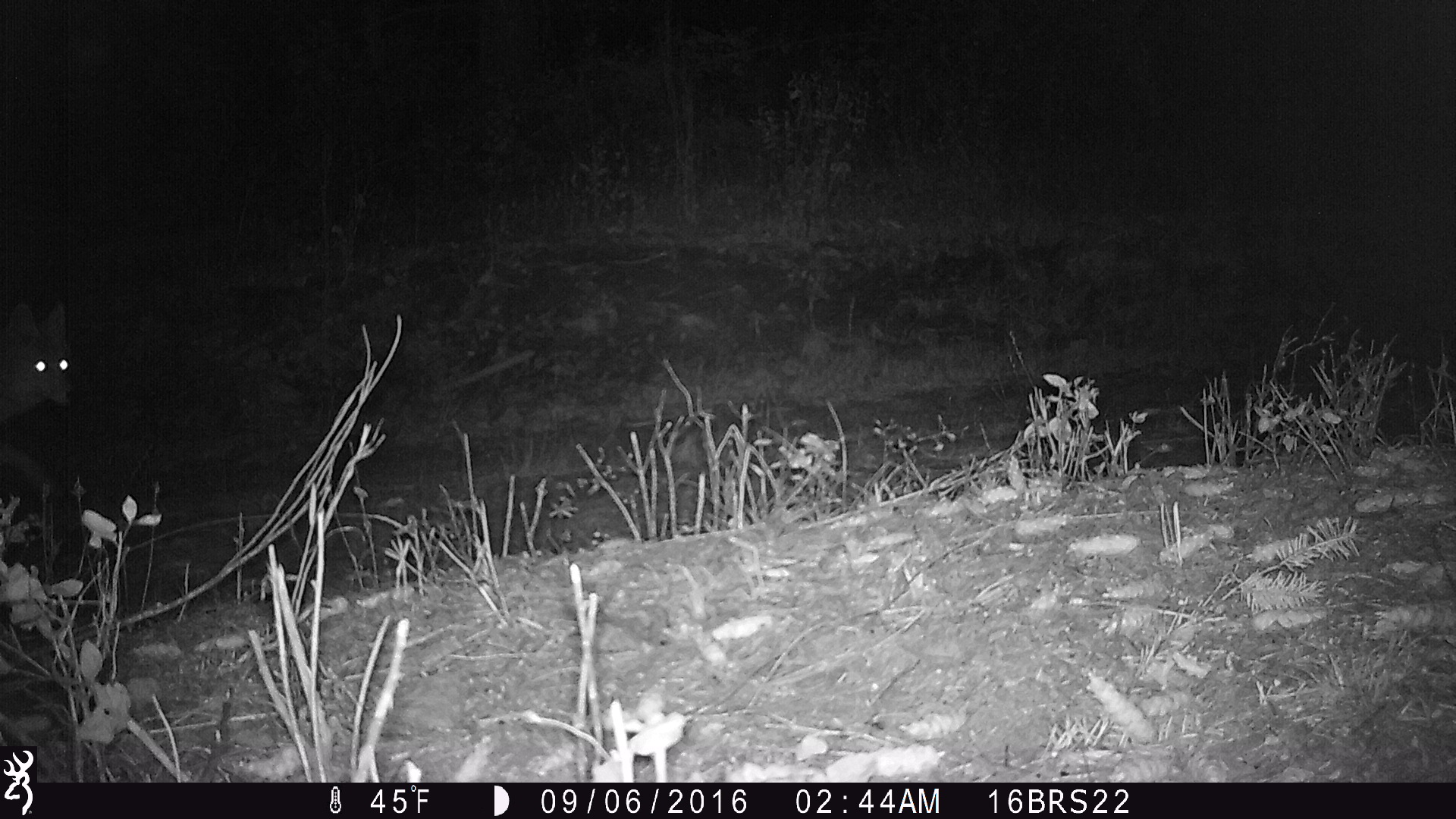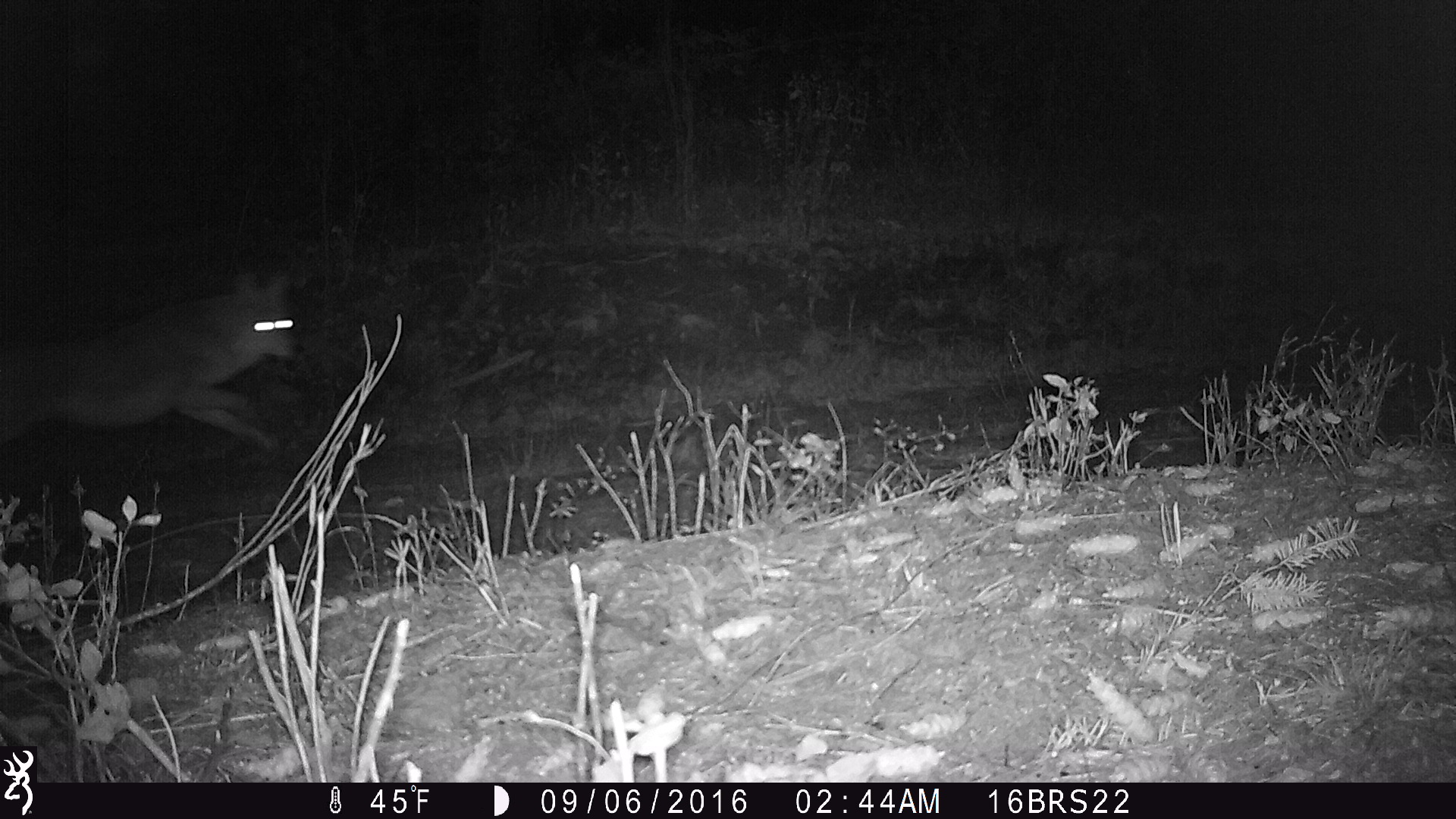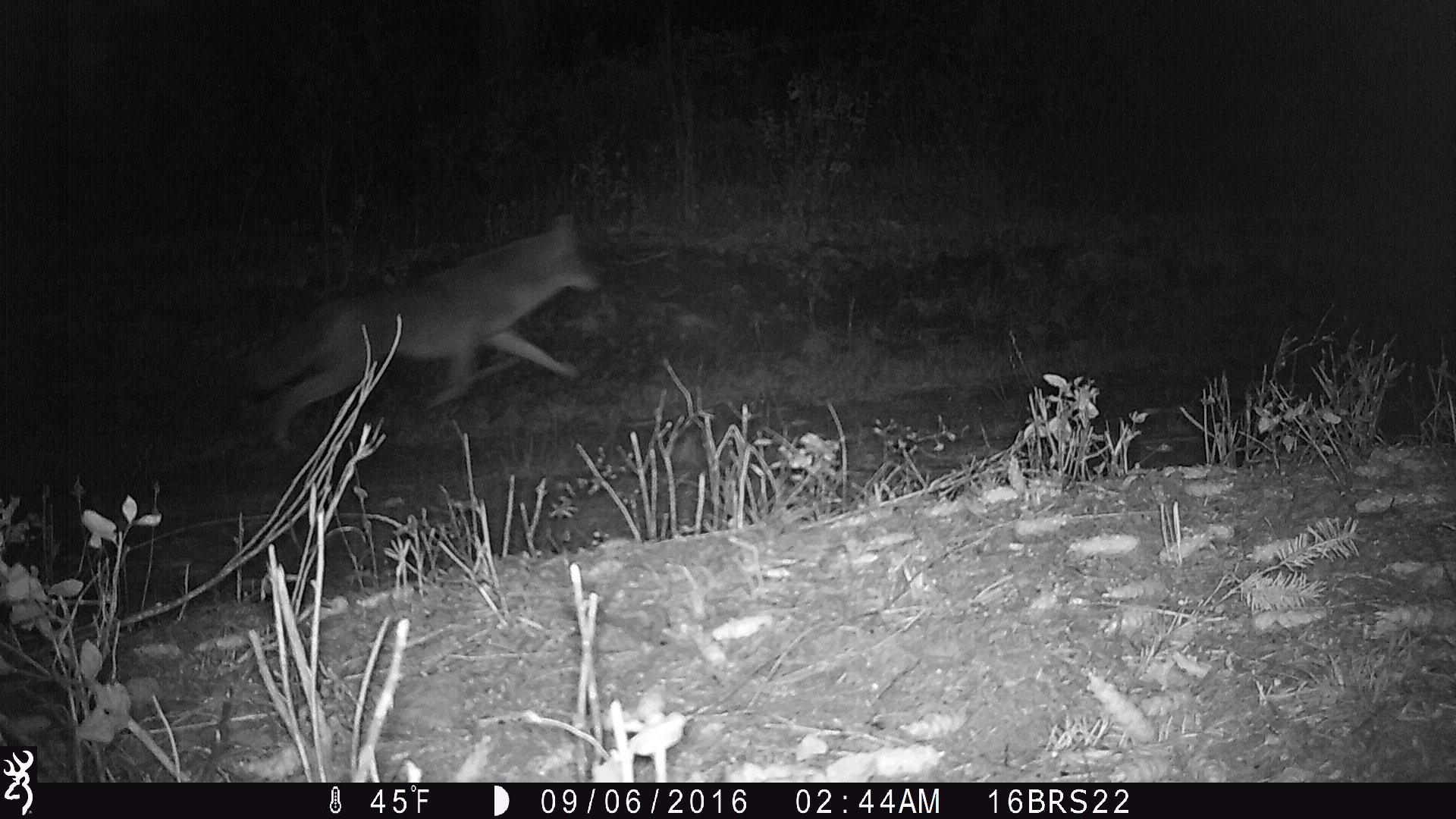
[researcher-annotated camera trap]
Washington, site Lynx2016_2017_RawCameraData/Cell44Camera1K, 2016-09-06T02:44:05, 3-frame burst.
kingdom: Animalia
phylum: Chordata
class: Mammalia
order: Carnivora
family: Canidae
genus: Canis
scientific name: Canis latrans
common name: coyote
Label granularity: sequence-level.